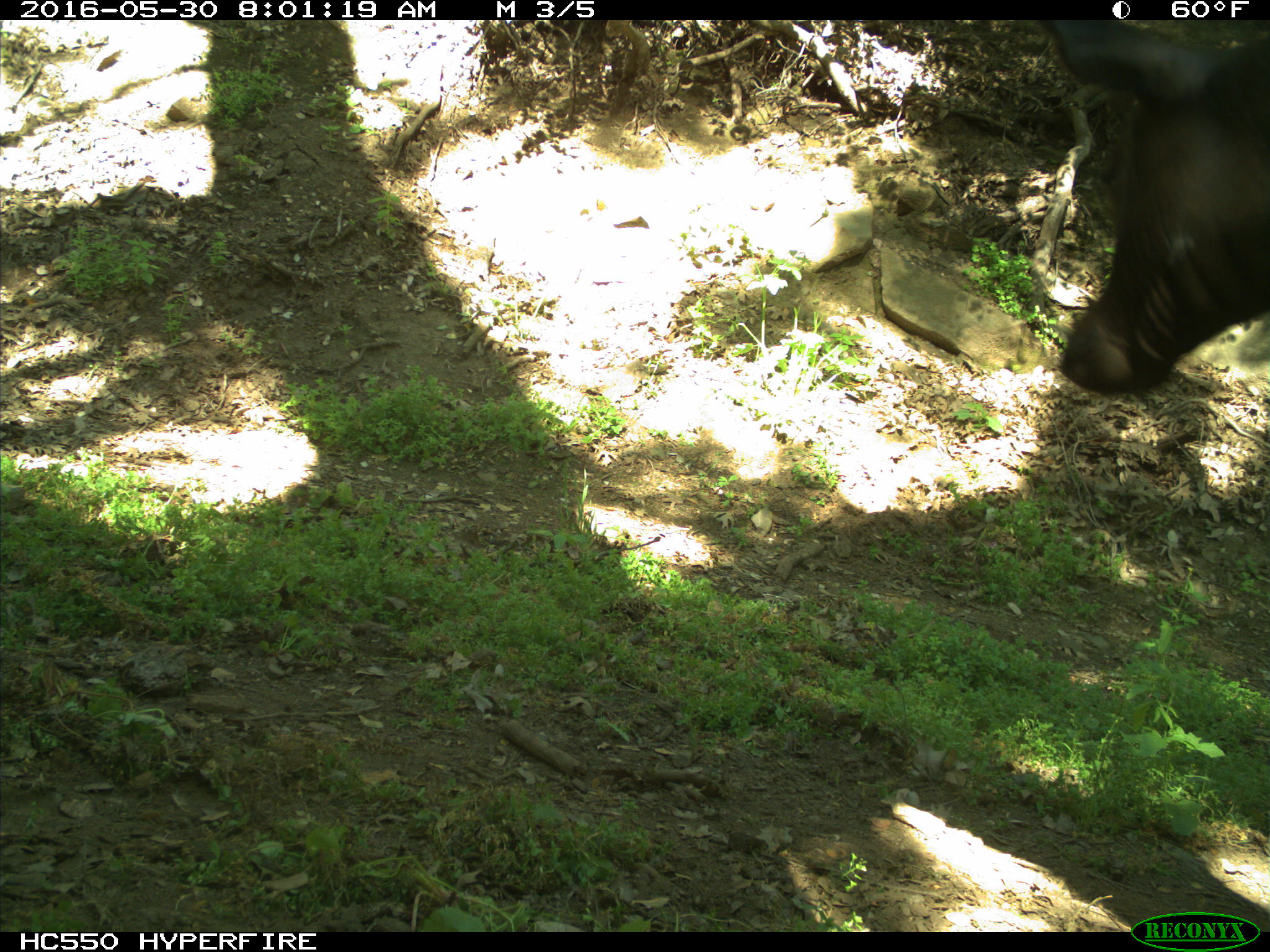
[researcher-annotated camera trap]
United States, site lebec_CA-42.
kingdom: Animalia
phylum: Chordata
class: Mammalia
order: Artiodactyla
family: Bovidae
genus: Bos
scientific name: Bos taurus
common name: domestic cow